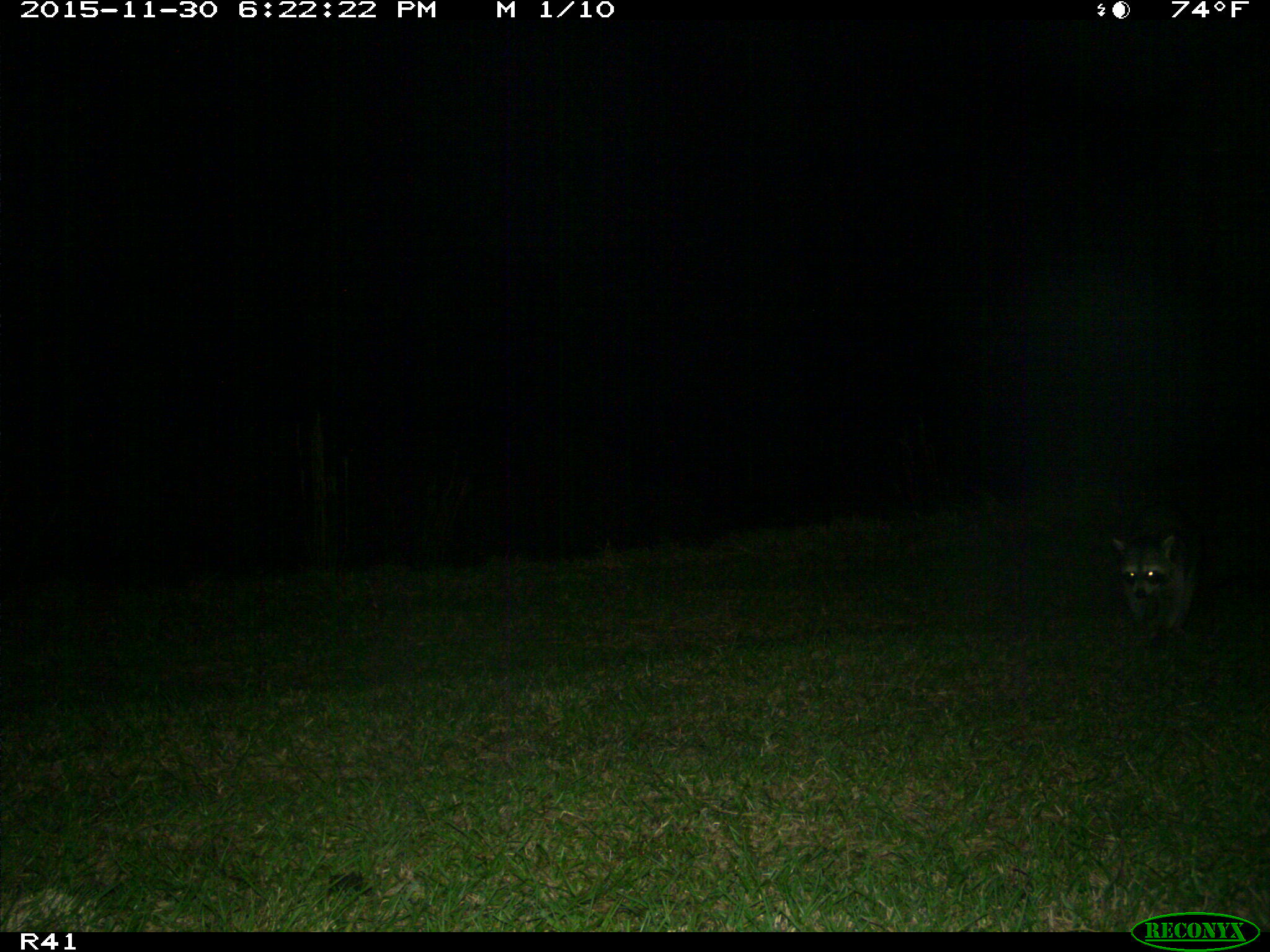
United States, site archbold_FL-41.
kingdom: Animalia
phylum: Chordata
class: Mammalia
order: Carnivora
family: Procyonidae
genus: Procyon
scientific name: Procyon lotor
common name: common raccoon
Procyon lotor (common raccoon).